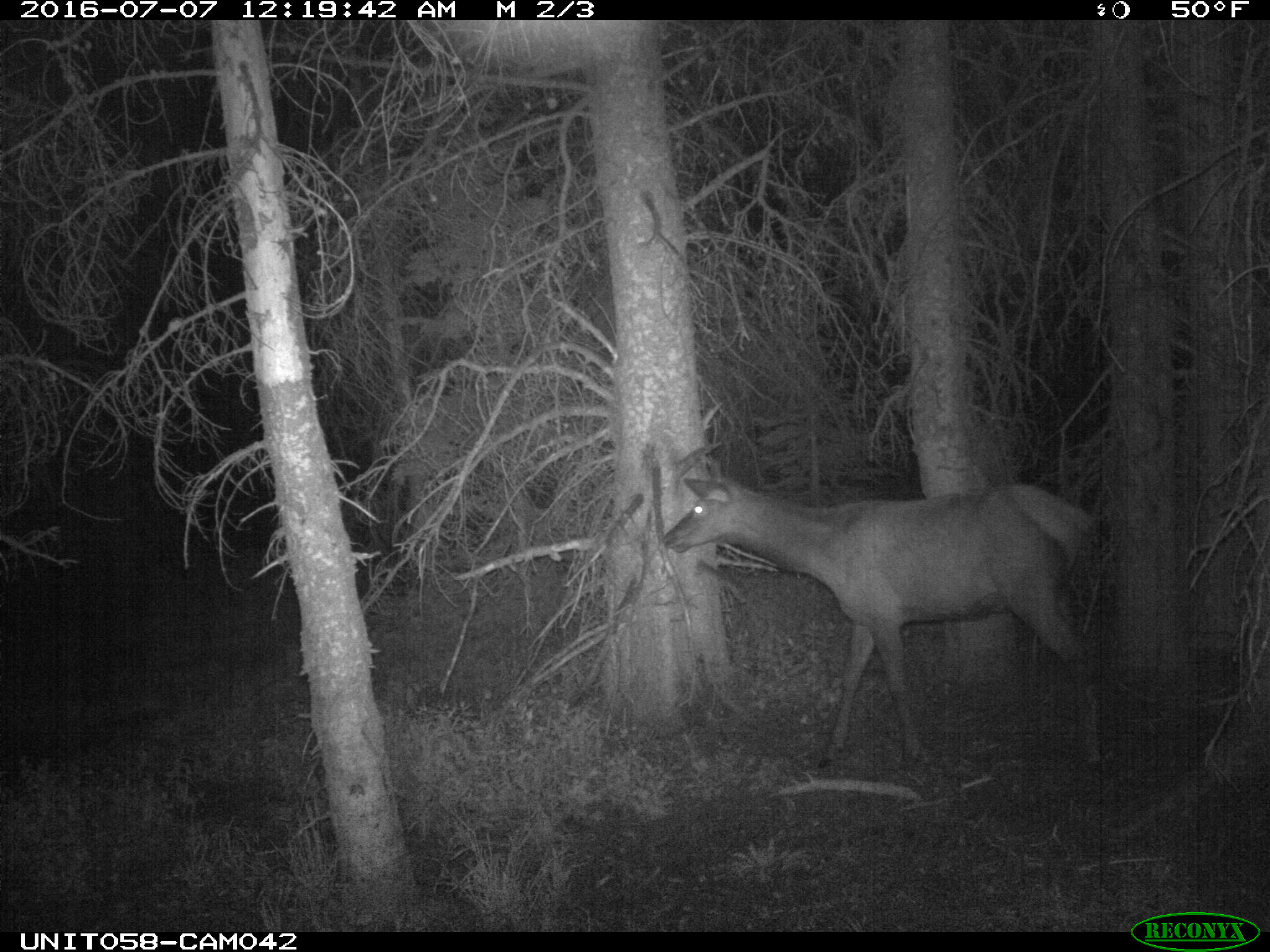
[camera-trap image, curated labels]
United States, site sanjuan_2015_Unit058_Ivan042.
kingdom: Animalia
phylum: Chordata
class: Mammalia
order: Artiodactyla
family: Cervidae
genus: Cervus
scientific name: Cervus elaphus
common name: red deer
Cervus elaphus (red deer).